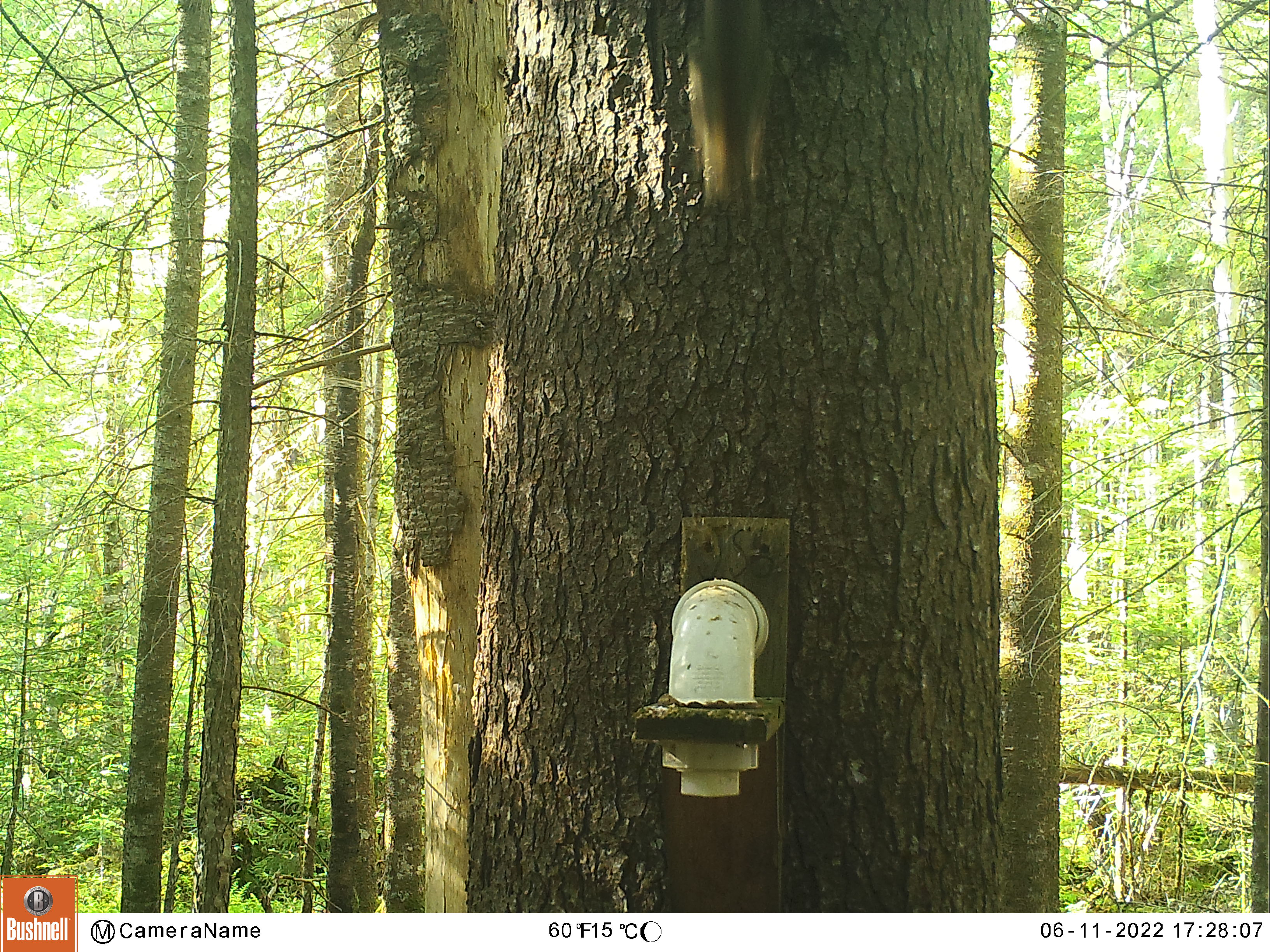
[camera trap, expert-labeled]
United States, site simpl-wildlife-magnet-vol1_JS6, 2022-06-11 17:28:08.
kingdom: Animalia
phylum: Chordata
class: Mammalia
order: Rodentia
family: Sciuridae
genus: Tamiasciurus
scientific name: Tamiasciurus hudsonicus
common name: red squirrel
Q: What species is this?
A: Red squirrel (Tamiasciurus hudsonicus).